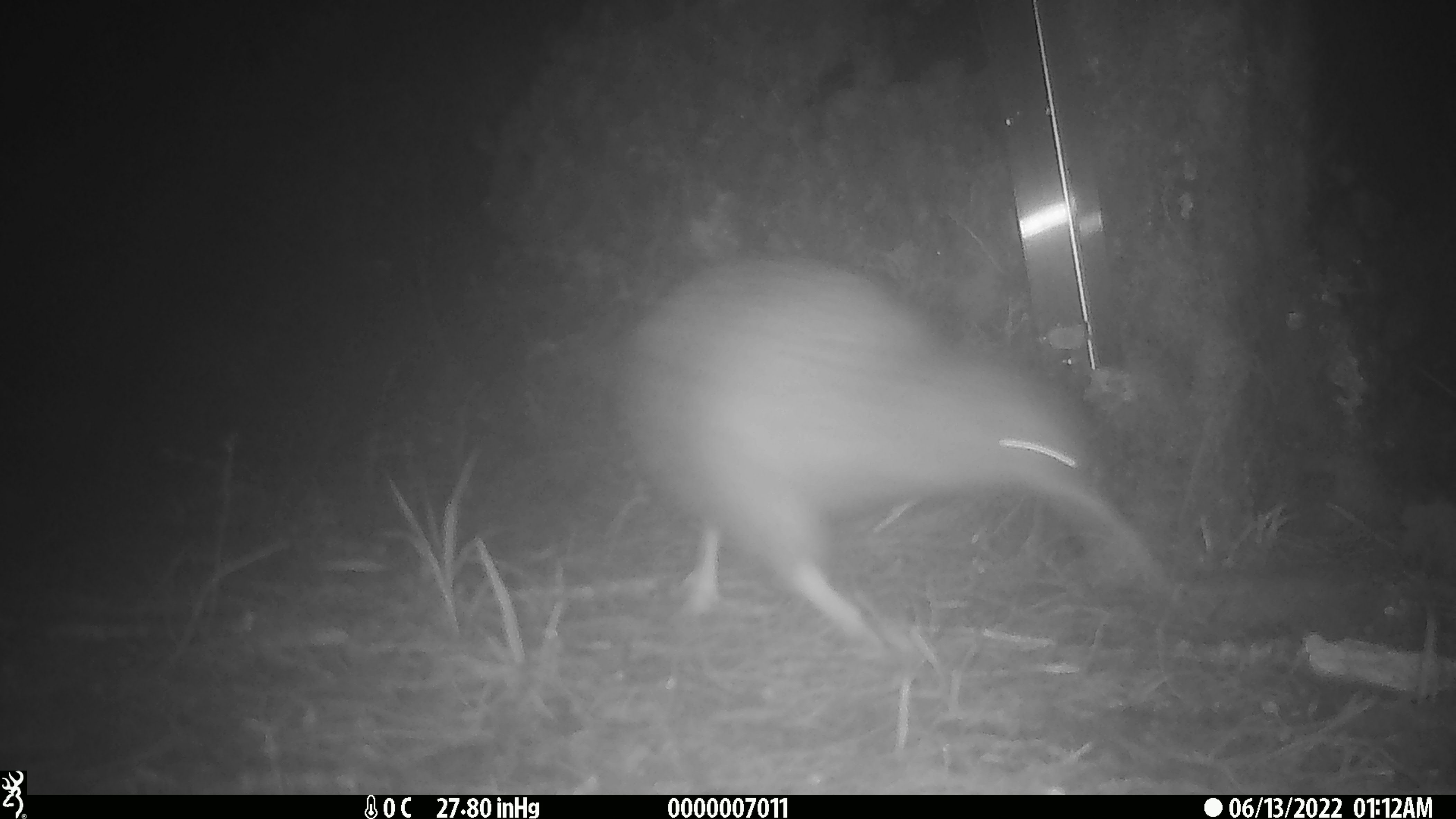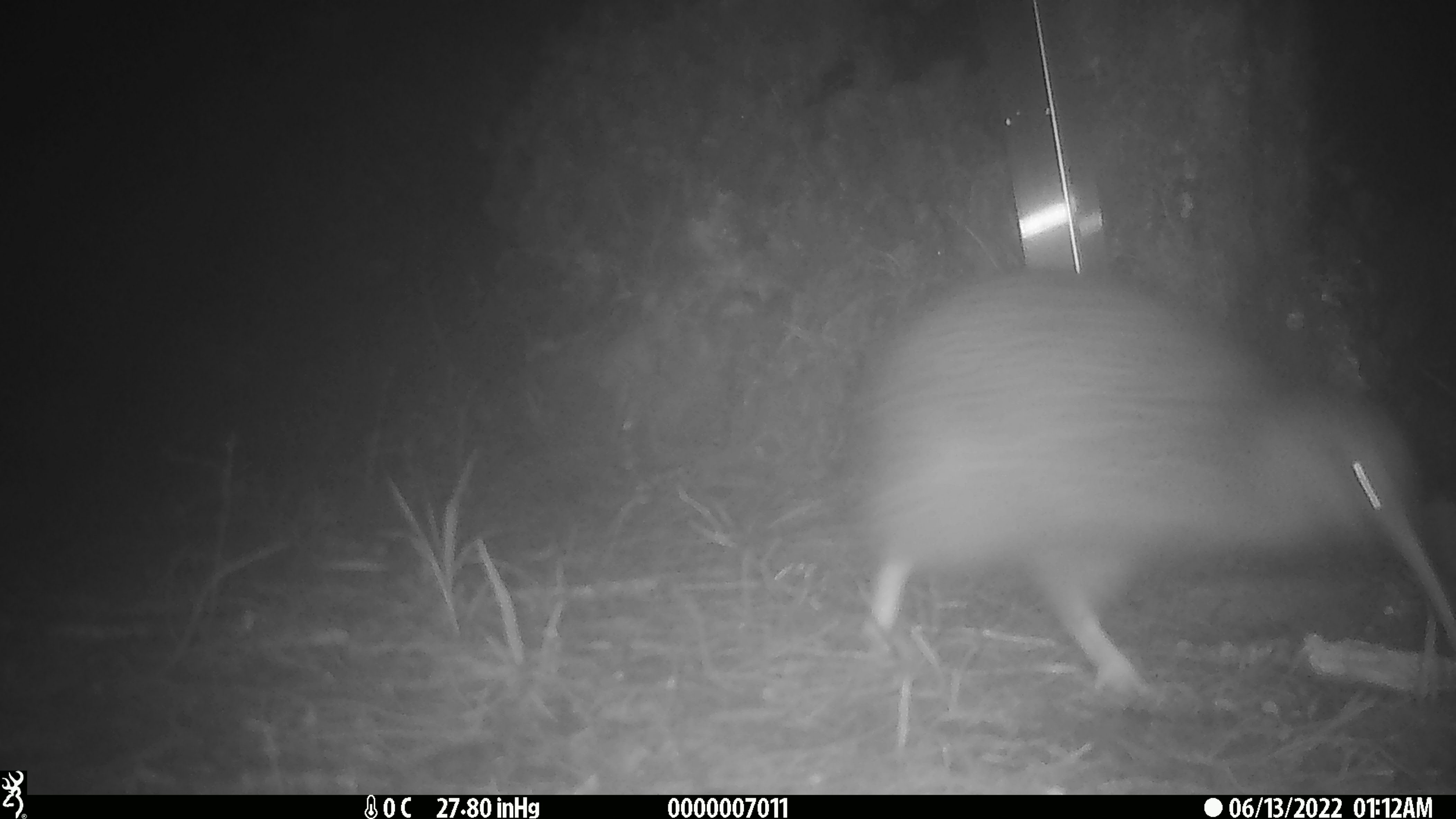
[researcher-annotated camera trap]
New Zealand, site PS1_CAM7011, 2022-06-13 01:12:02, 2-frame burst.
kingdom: Animalia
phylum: Chordata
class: Aves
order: Apterygiformes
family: Apterygidae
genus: Apteryx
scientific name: Apteryx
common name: kiwi